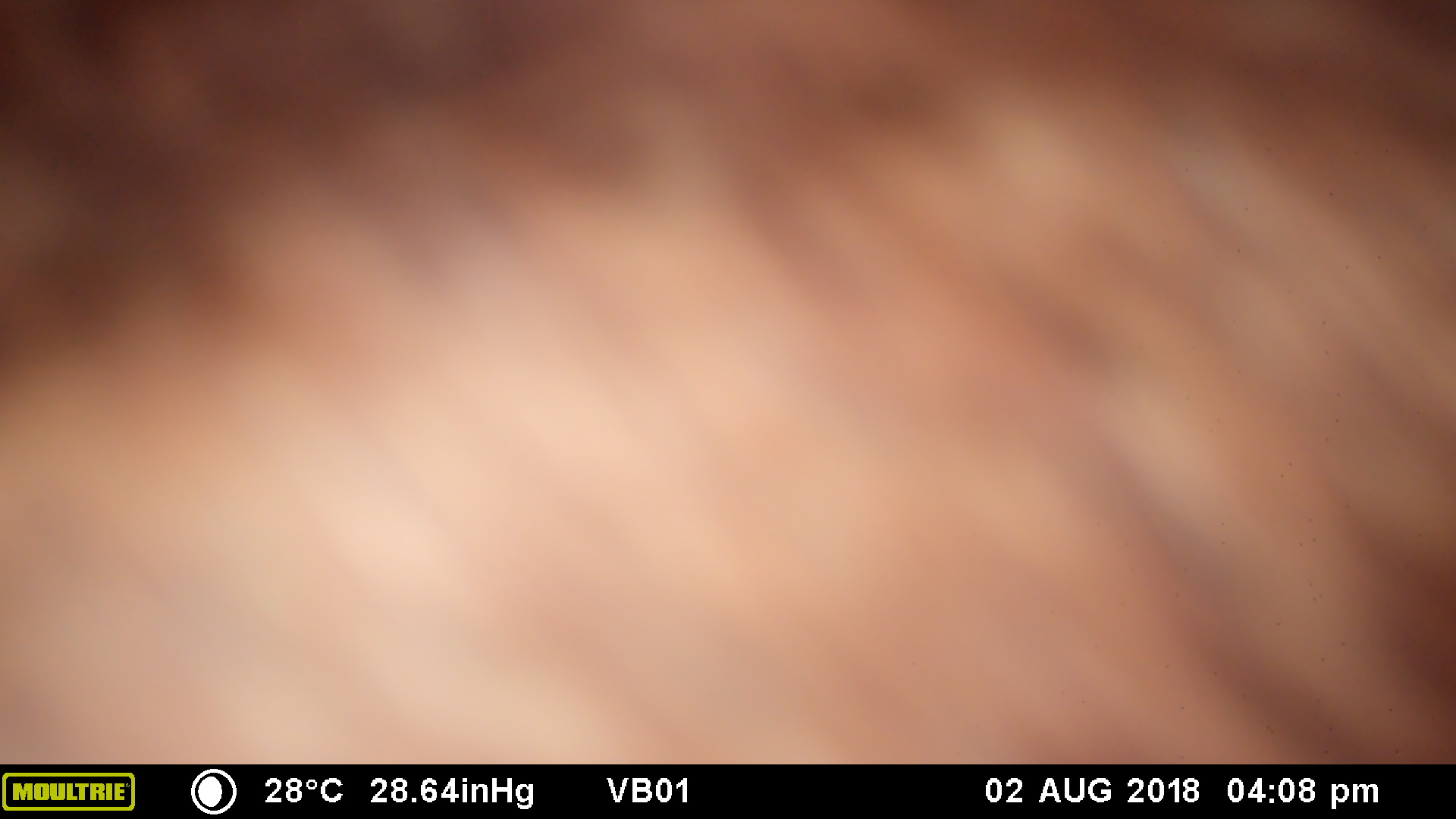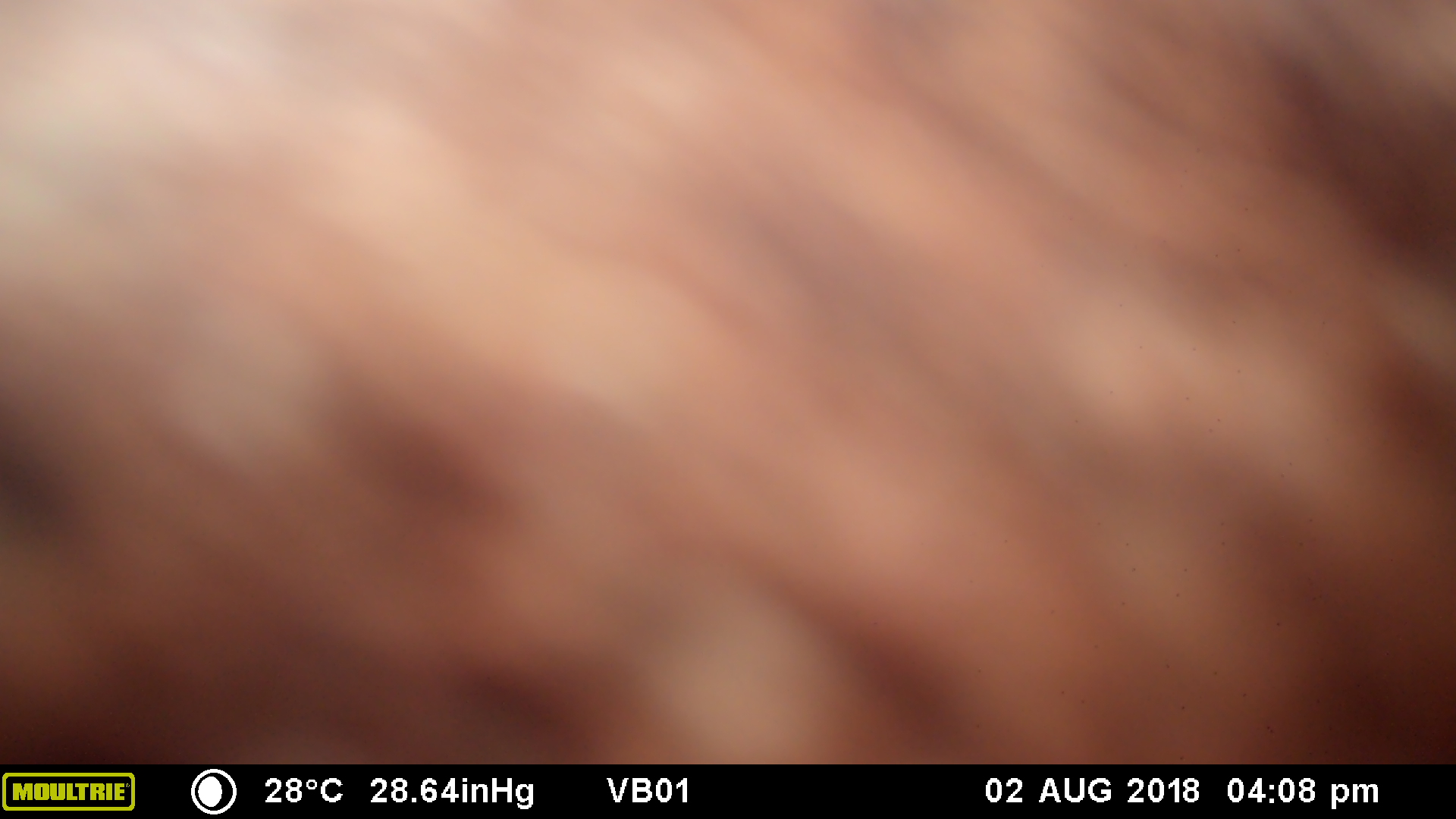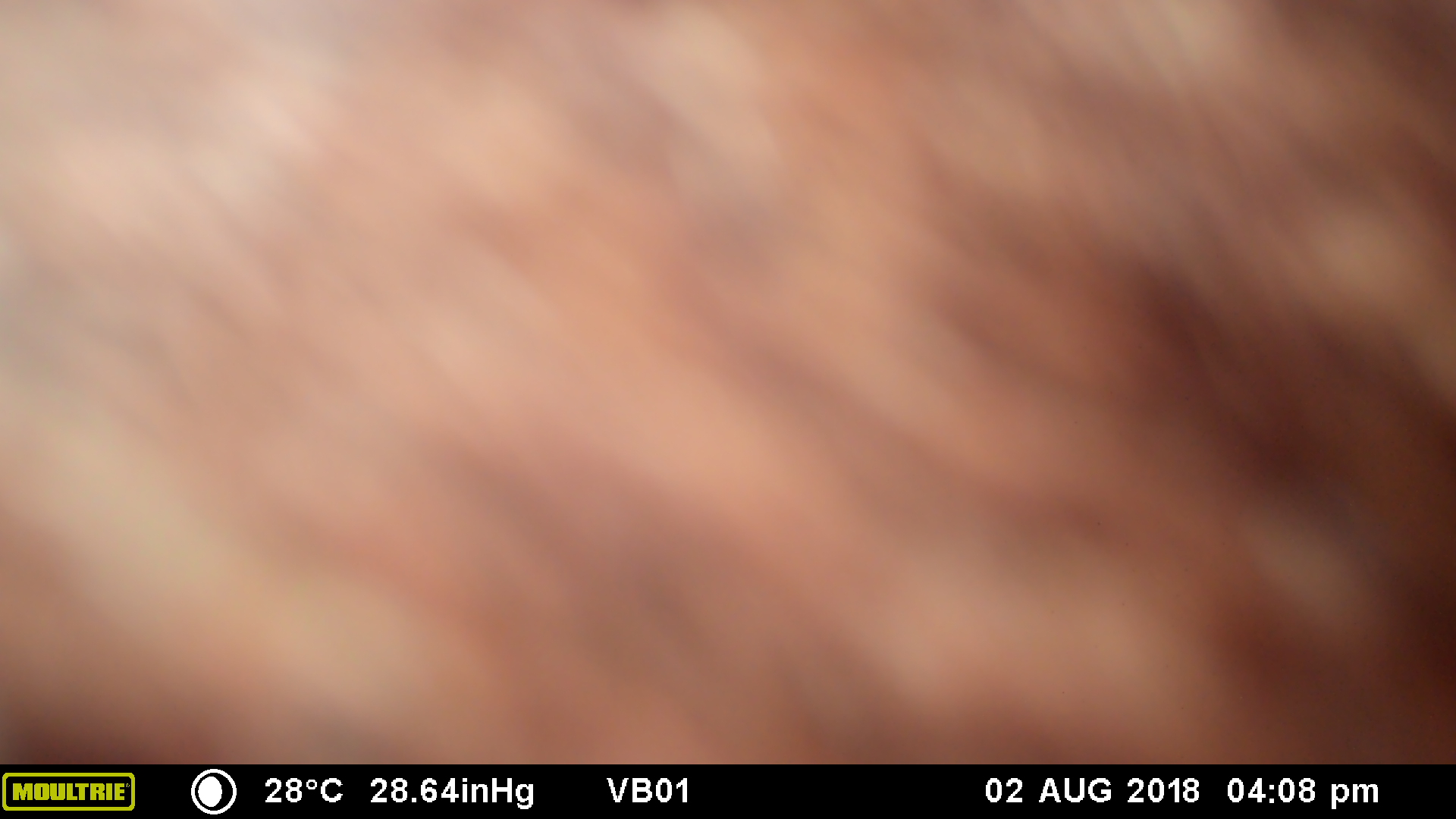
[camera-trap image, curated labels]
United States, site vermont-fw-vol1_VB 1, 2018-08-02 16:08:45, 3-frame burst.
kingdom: Animalia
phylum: Chordata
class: Mammalia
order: Artiodactyla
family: Cervidae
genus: Alces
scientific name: Alces alces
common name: moose